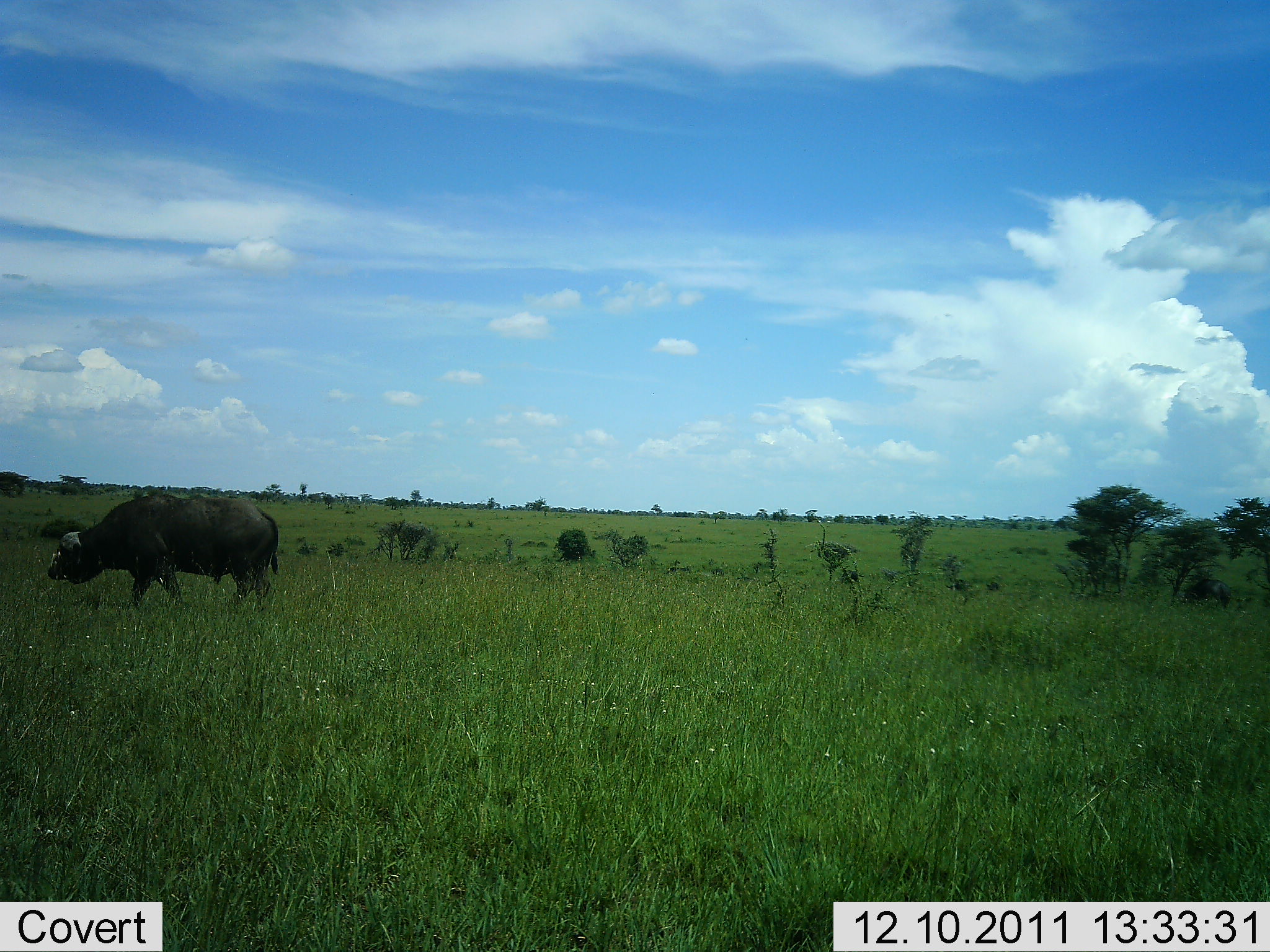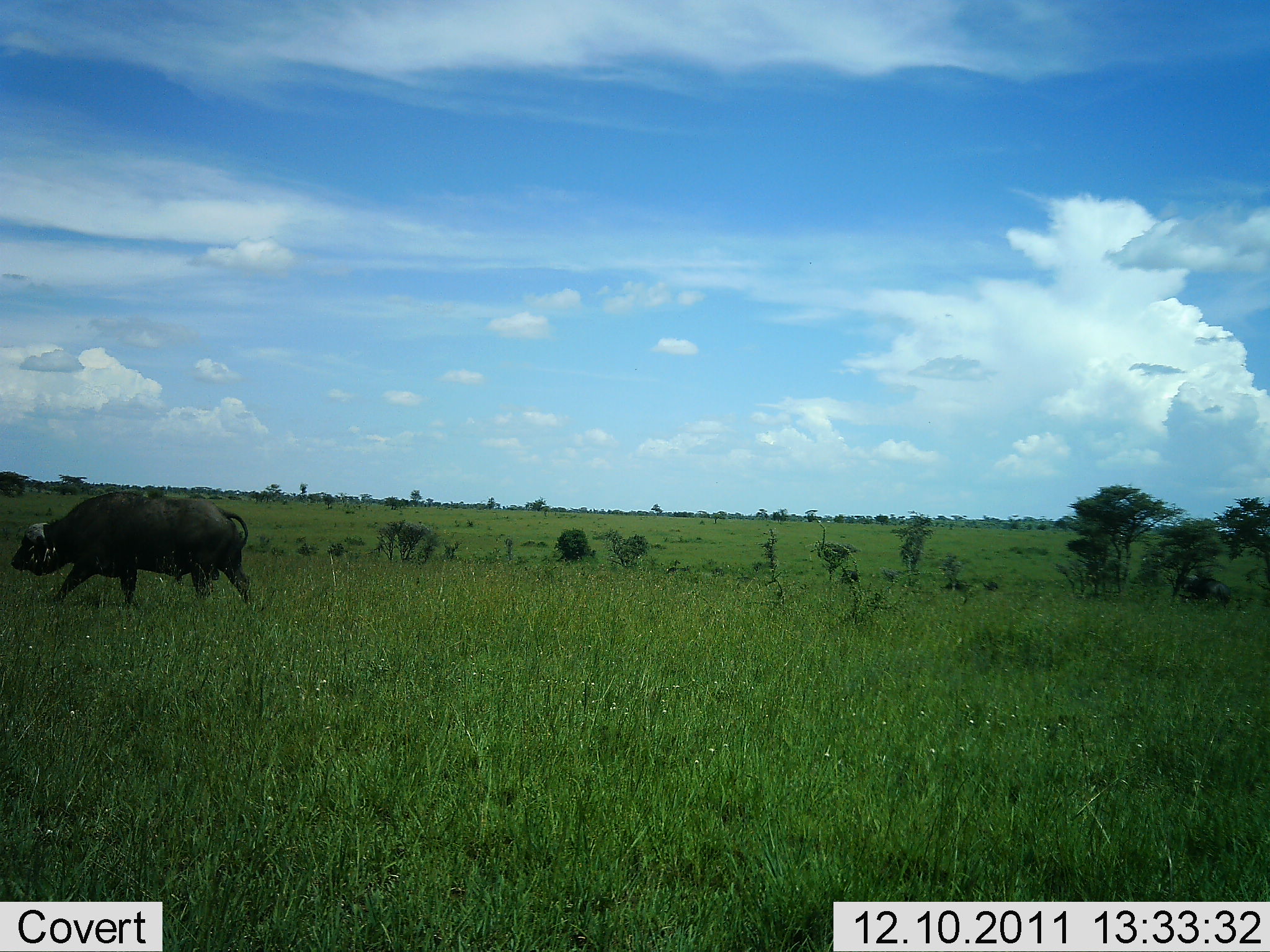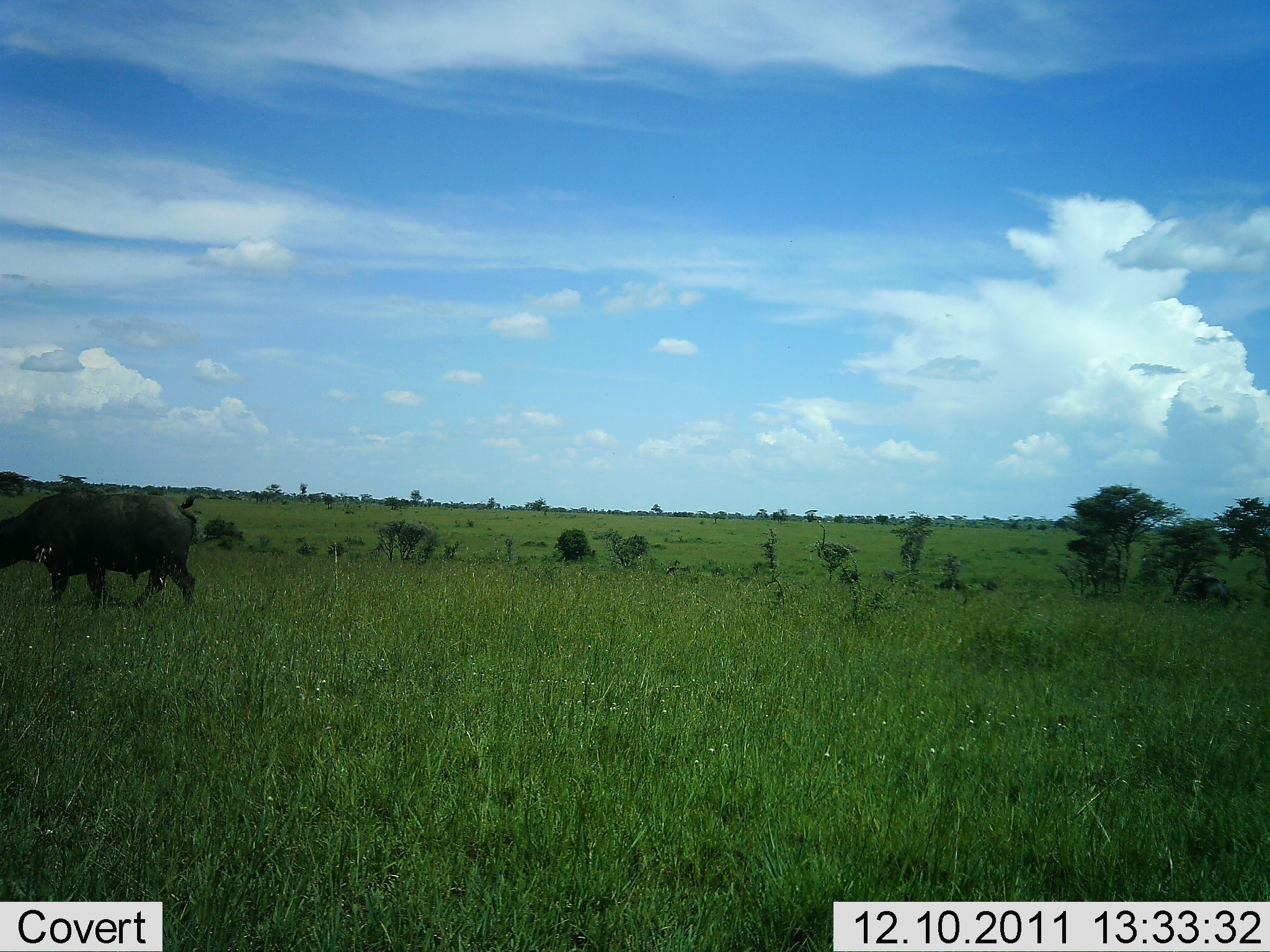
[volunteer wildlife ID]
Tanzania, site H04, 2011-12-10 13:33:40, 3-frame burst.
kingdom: Animalia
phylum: Chordata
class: Mammalia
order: Artiodactyla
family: Bovidae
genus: Syncerus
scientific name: Syncerus caffer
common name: cape buffalo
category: buffalo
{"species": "buffalo (cape buffalo) (Syncerus caffer)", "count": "1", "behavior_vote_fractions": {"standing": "14%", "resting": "7%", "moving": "93%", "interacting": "0%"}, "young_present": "0%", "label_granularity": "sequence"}